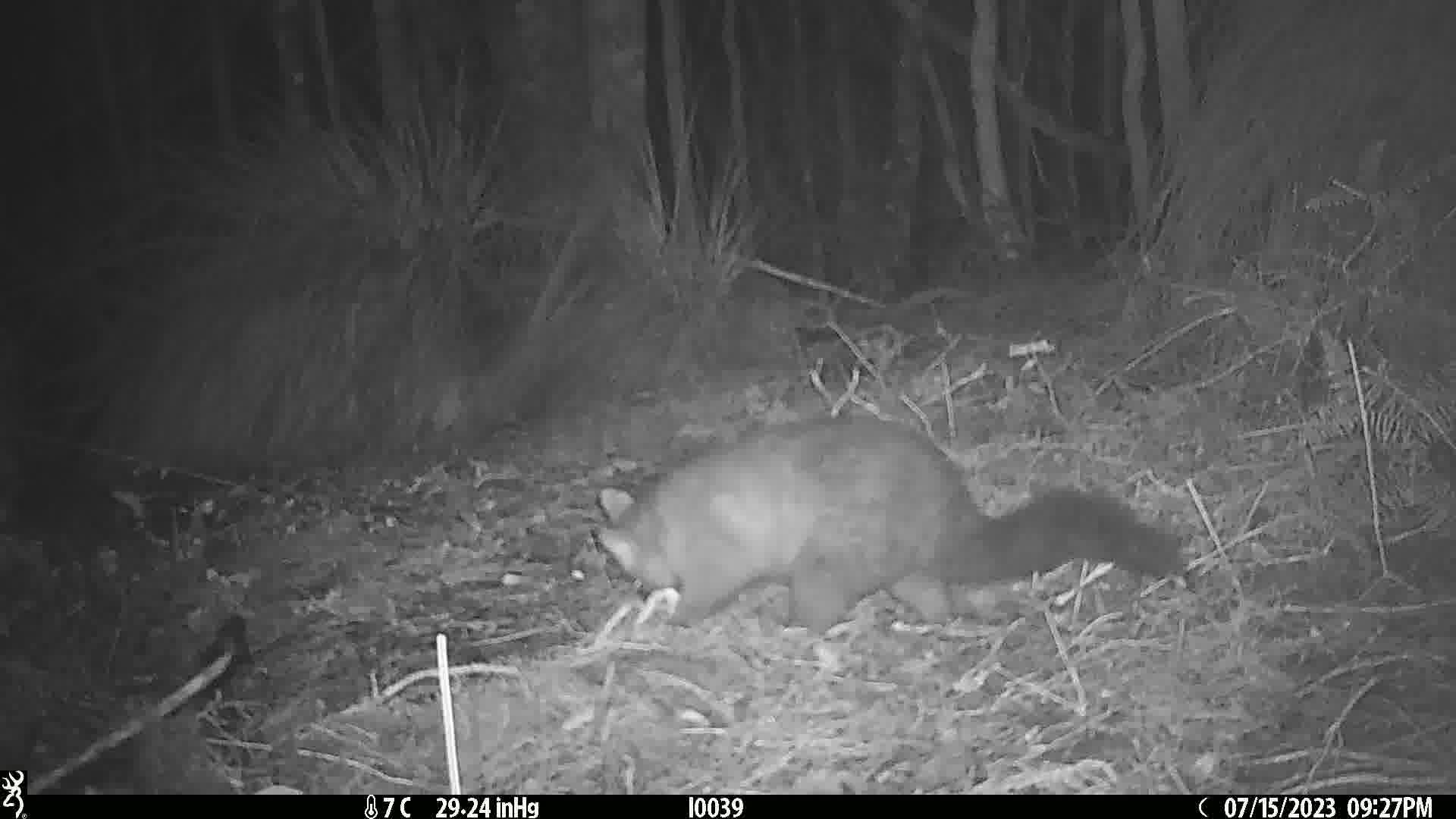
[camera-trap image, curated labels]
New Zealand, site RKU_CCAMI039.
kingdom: Animalia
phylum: Chordata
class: Mammalia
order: Diprotodontia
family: Phalangeridae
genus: Trichosurus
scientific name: Trichosurus vulpecula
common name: common brushtail possum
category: possum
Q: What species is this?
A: Possum (common brushtail possum) (Trichosurus vulpecula).